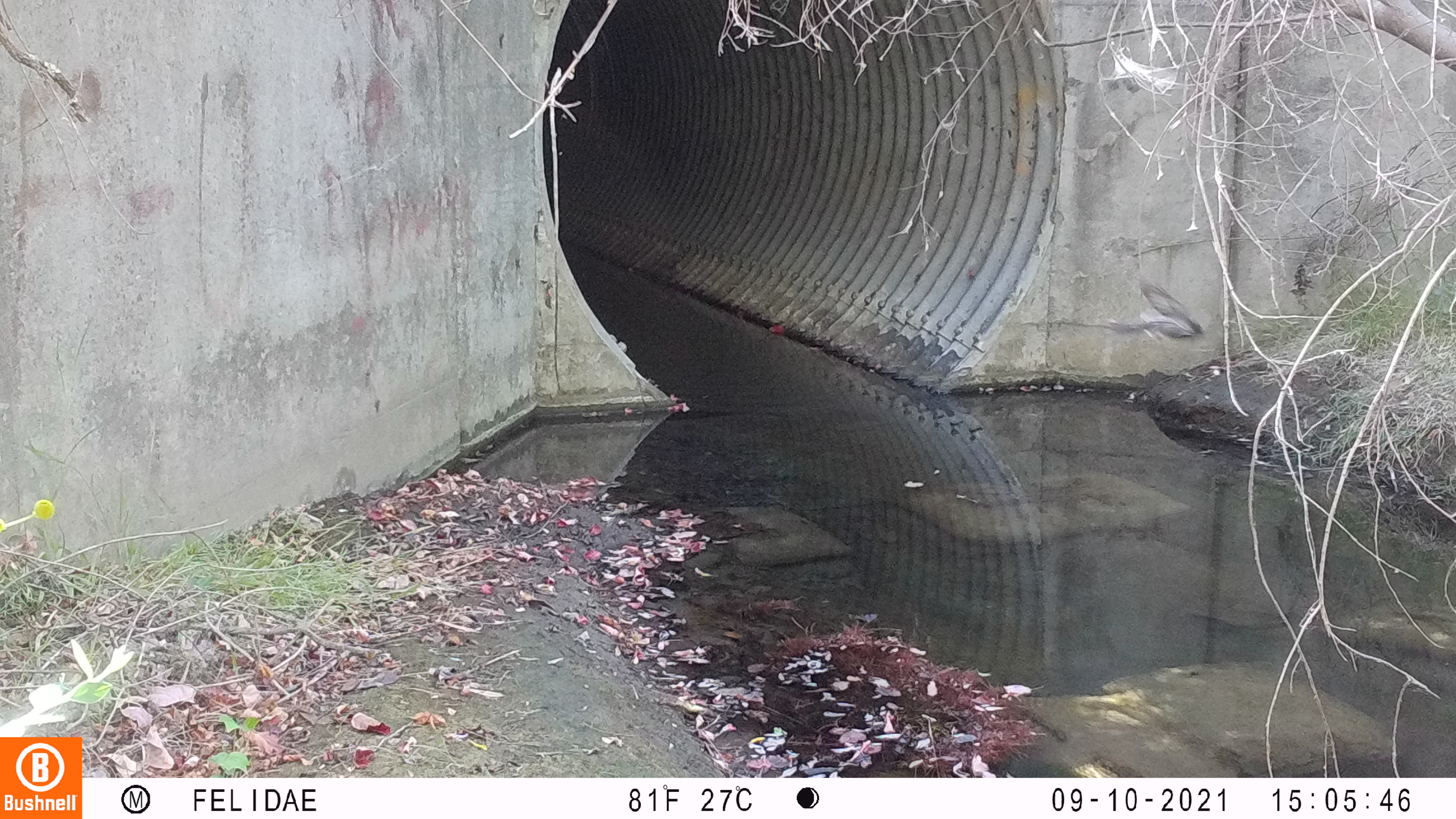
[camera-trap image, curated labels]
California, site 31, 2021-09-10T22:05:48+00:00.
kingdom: Animalia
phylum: Chordata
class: Aves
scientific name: Aves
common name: bird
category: unknown bird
Unknown bird (bird) (Aves).